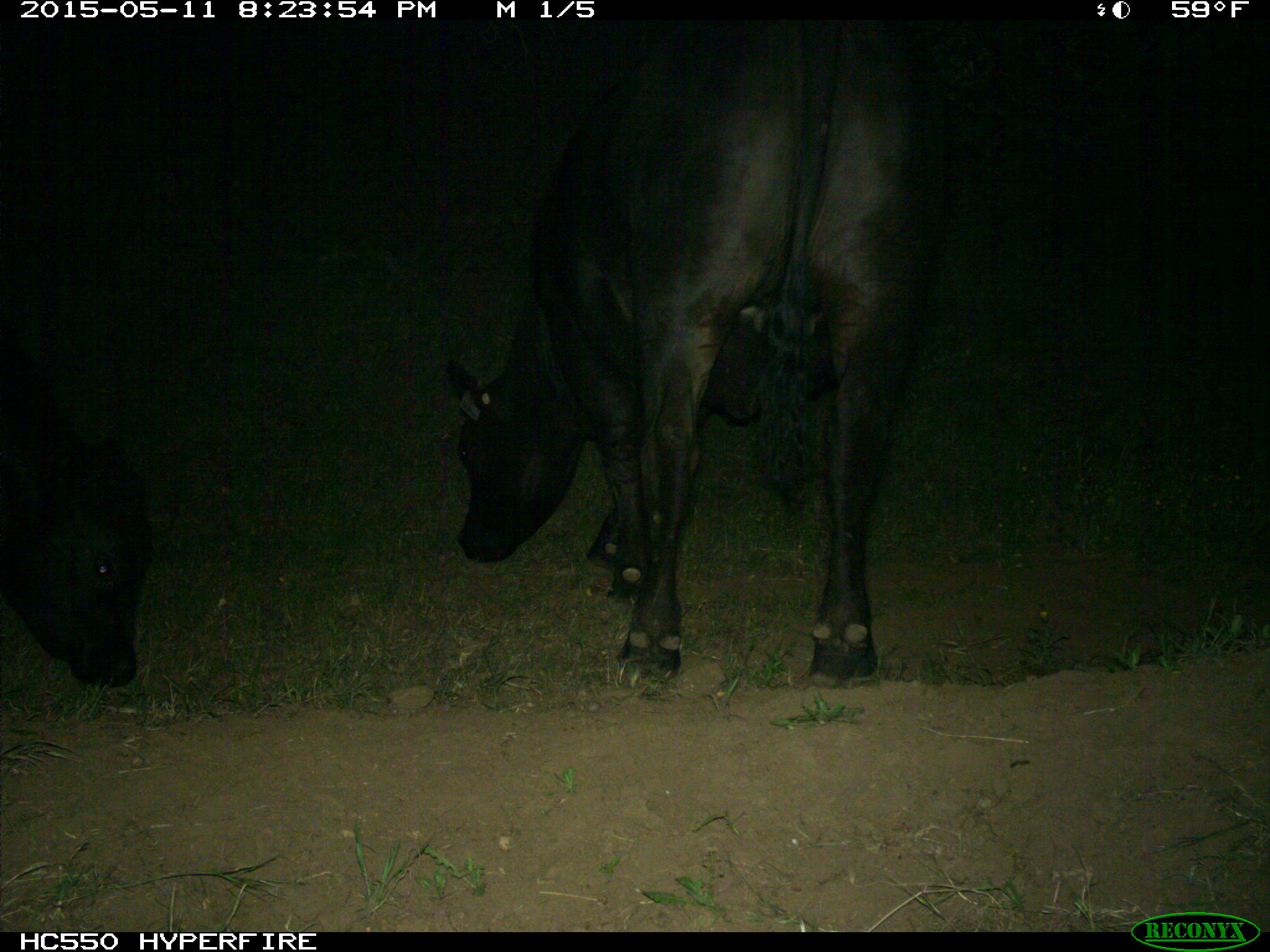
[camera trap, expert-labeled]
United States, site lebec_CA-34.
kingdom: Animalia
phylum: Chordata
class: Mammalia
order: Artiodactyla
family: Bovidae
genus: Bos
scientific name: Bos taurus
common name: domestic cow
Bos taurus (domestic cow).